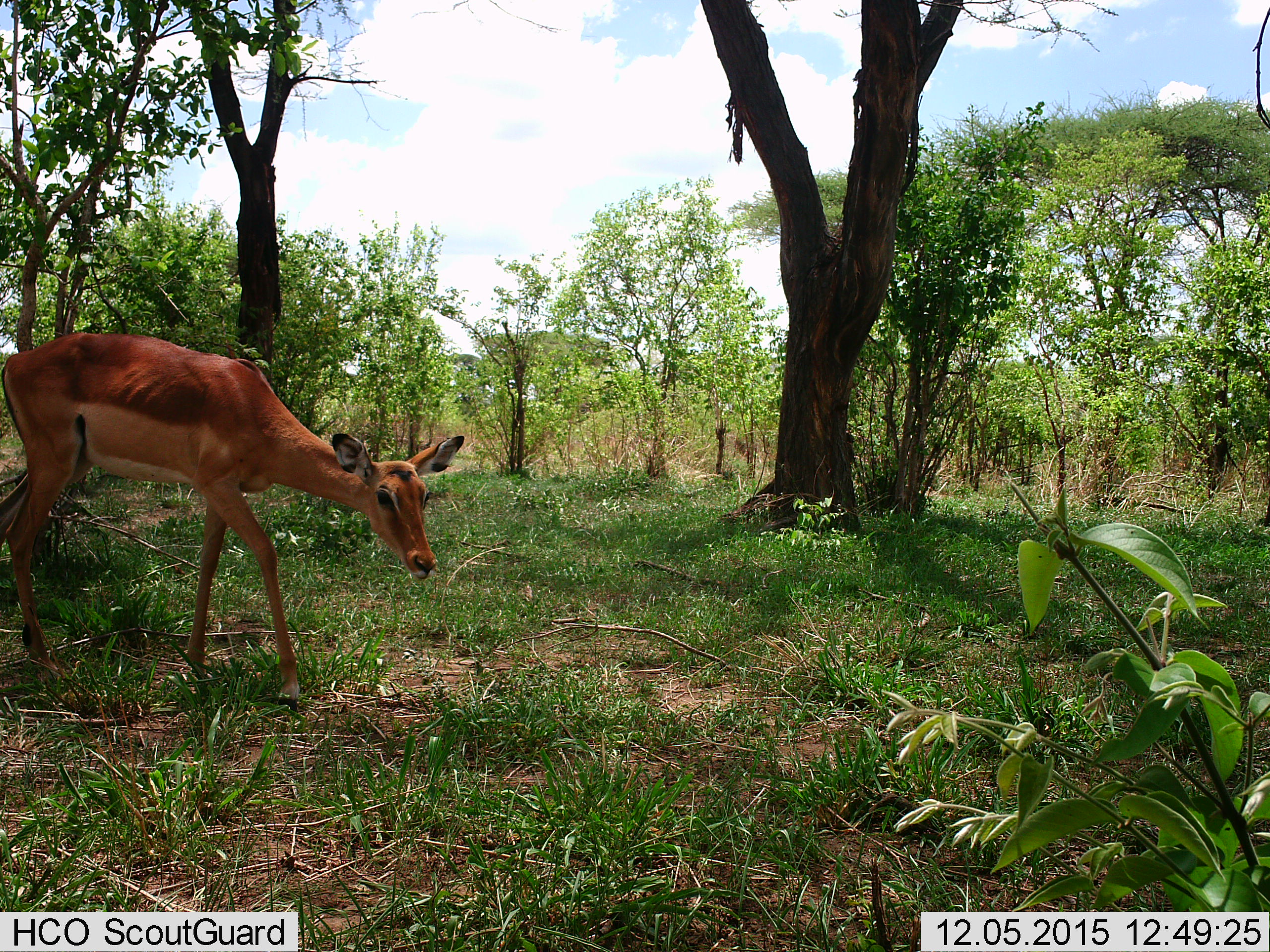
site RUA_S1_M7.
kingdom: Animalia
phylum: Chordata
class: Mammalia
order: Artiodactyla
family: Bovidae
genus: Aepyceros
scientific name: Aepyceros melampus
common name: impala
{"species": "impala (Aepyceros melampus)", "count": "1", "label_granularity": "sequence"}